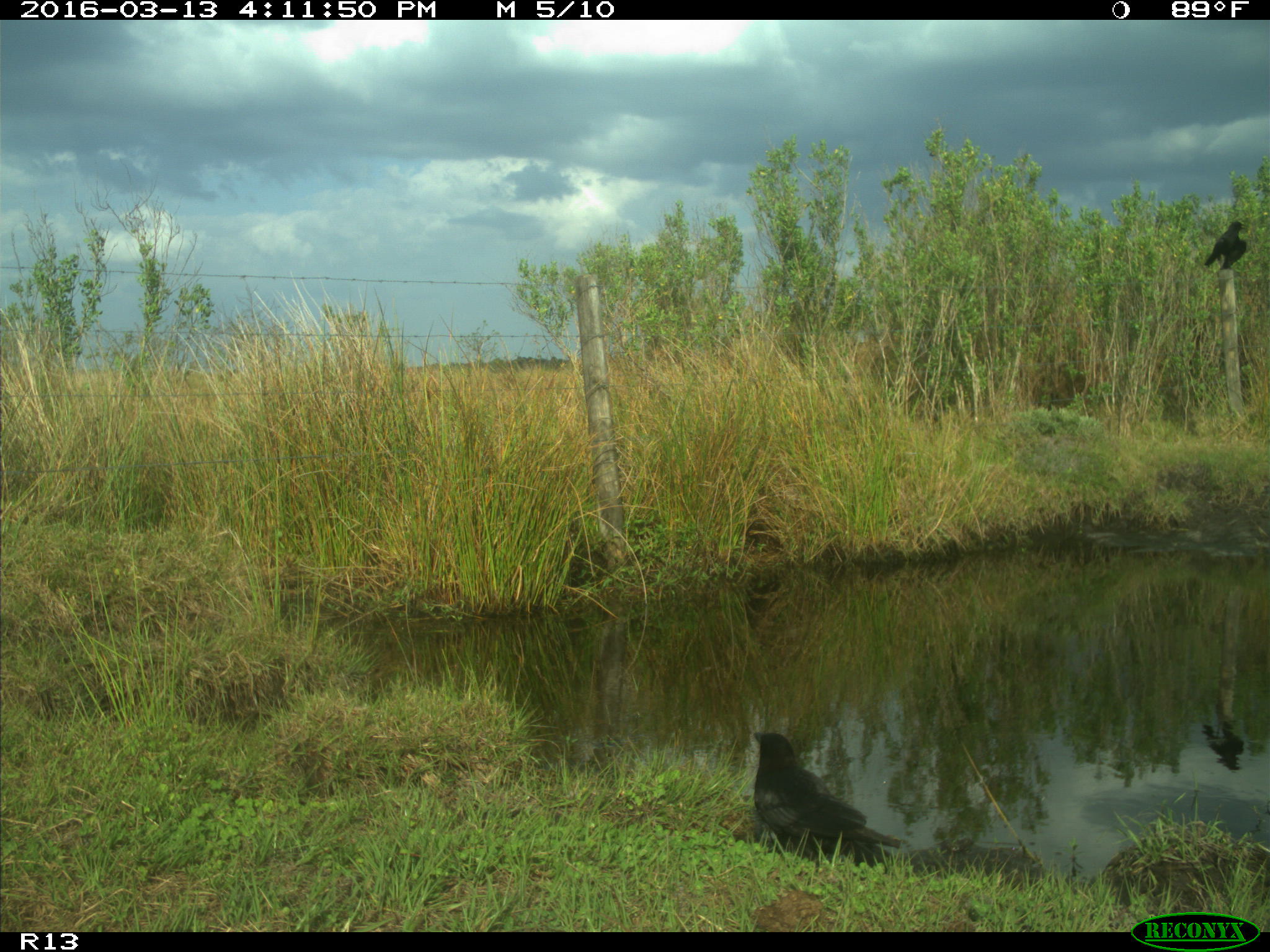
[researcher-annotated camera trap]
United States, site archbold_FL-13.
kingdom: Animalia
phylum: Chordata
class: Aves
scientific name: Aves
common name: birds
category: unidentified bird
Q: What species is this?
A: Unidentified bird (birds) (Aves).